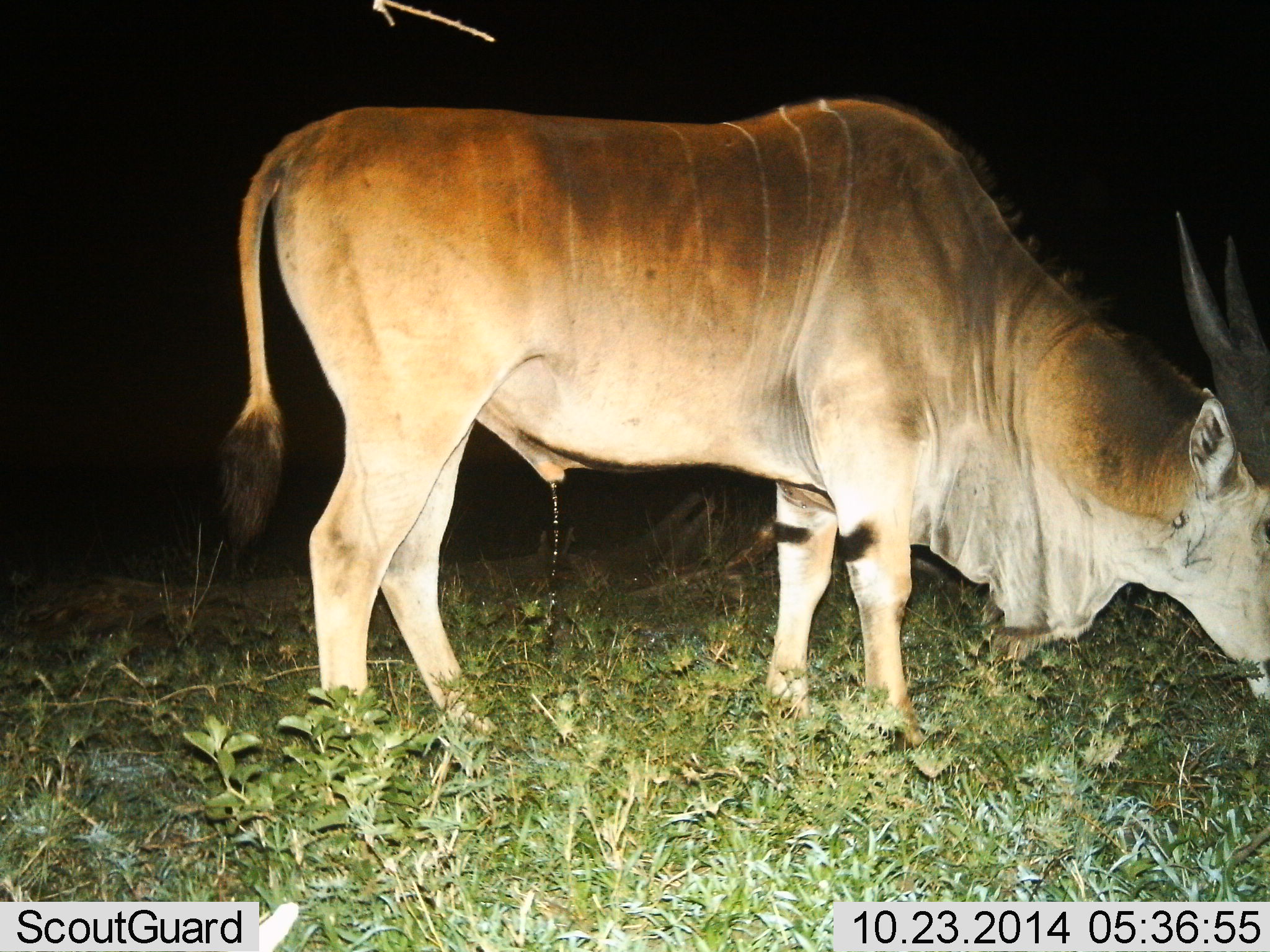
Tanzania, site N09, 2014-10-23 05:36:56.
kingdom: Animalia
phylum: Chordata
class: Mammalia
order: Artiodactyla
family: Bovidae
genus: Tragelaphus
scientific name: Tragelaphus oryx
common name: eland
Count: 1.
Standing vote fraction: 20%.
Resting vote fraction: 0%.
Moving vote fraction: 0%.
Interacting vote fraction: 10%.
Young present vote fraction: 0%.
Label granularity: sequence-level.